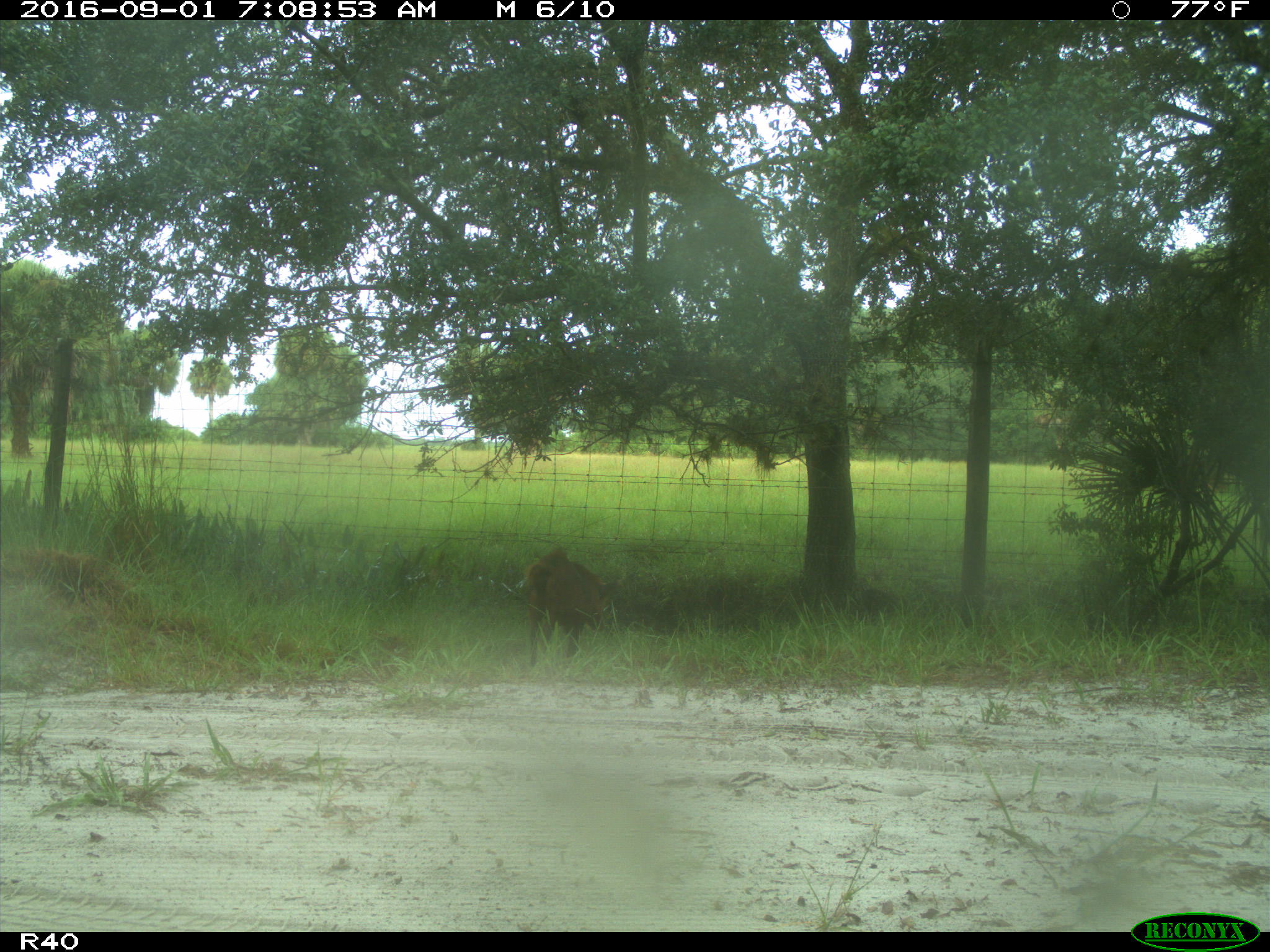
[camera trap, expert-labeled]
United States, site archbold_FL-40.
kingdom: Animalia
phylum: Chordata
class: Mammalia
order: Artiodactyla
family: Suidae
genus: Sus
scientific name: Sus scrofa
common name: wild boar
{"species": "Sus scrofa (wild boar)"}